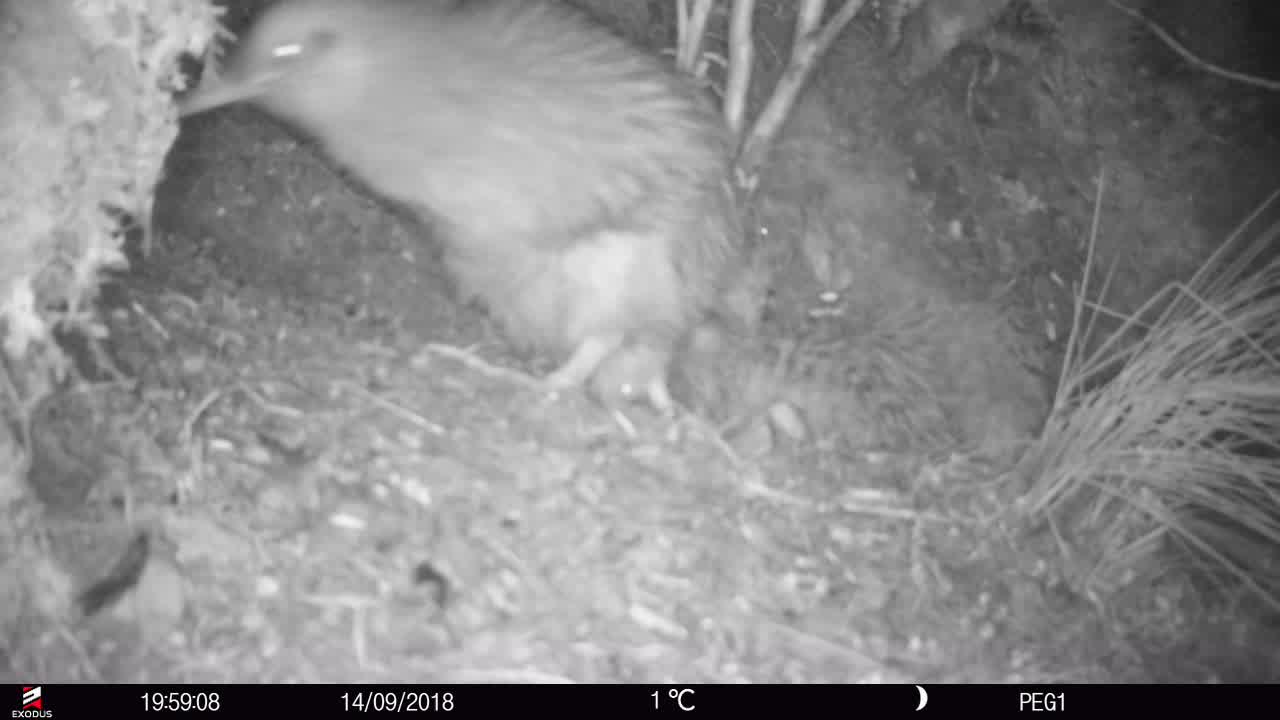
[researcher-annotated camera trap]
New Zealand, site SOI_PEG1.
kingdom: Animalia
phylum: Chordata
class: Aves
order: Apterygiformes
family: Apterygidae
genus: Apteryx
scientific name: Apteryx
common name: kiwi